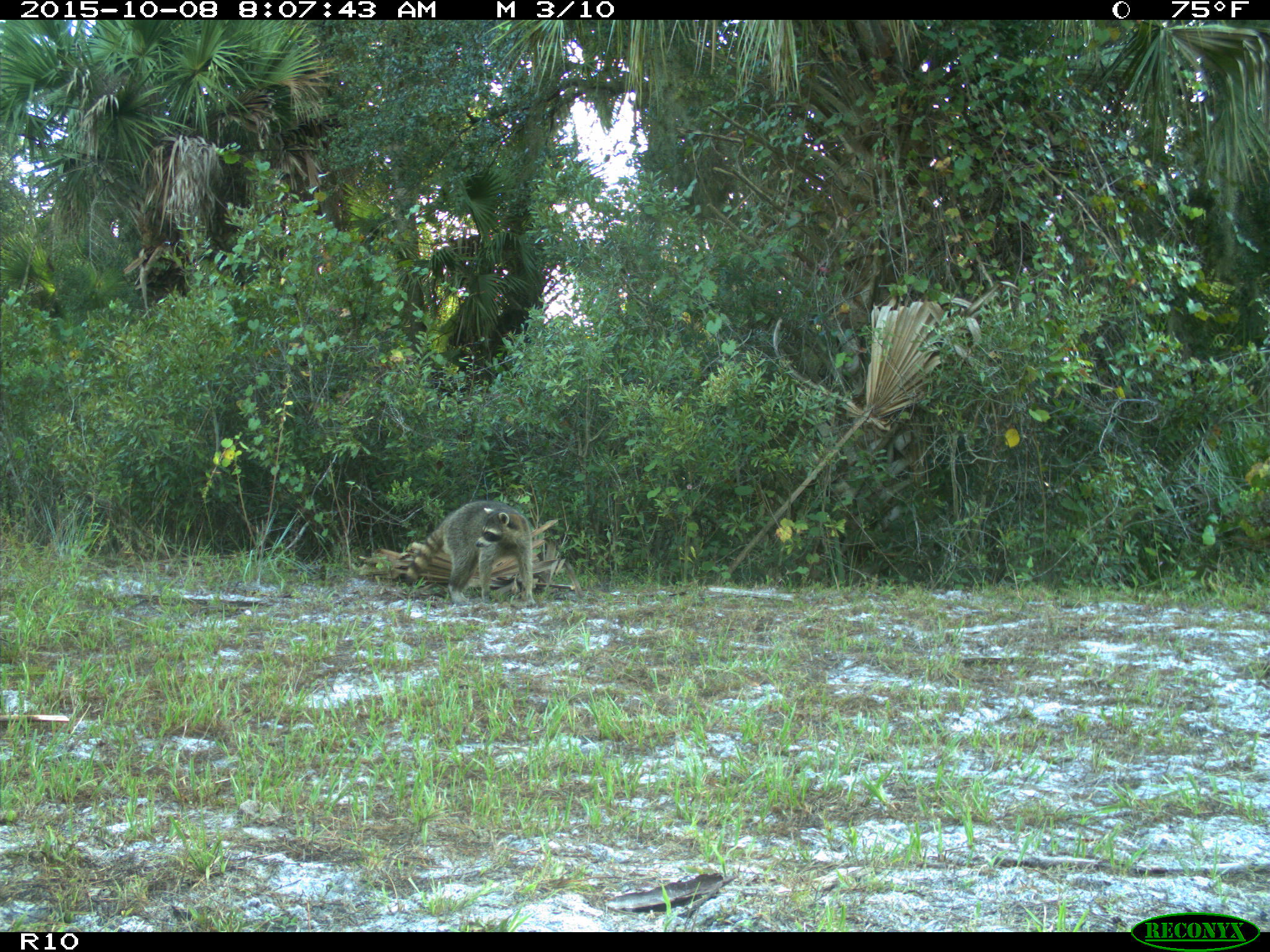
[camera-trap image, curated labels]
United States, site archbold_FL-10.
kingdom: Animalia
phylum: Chordata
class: Mammalia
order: Carnivora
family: Procyonidae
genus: Procyon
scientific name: Procyon lotor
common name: common raccoon